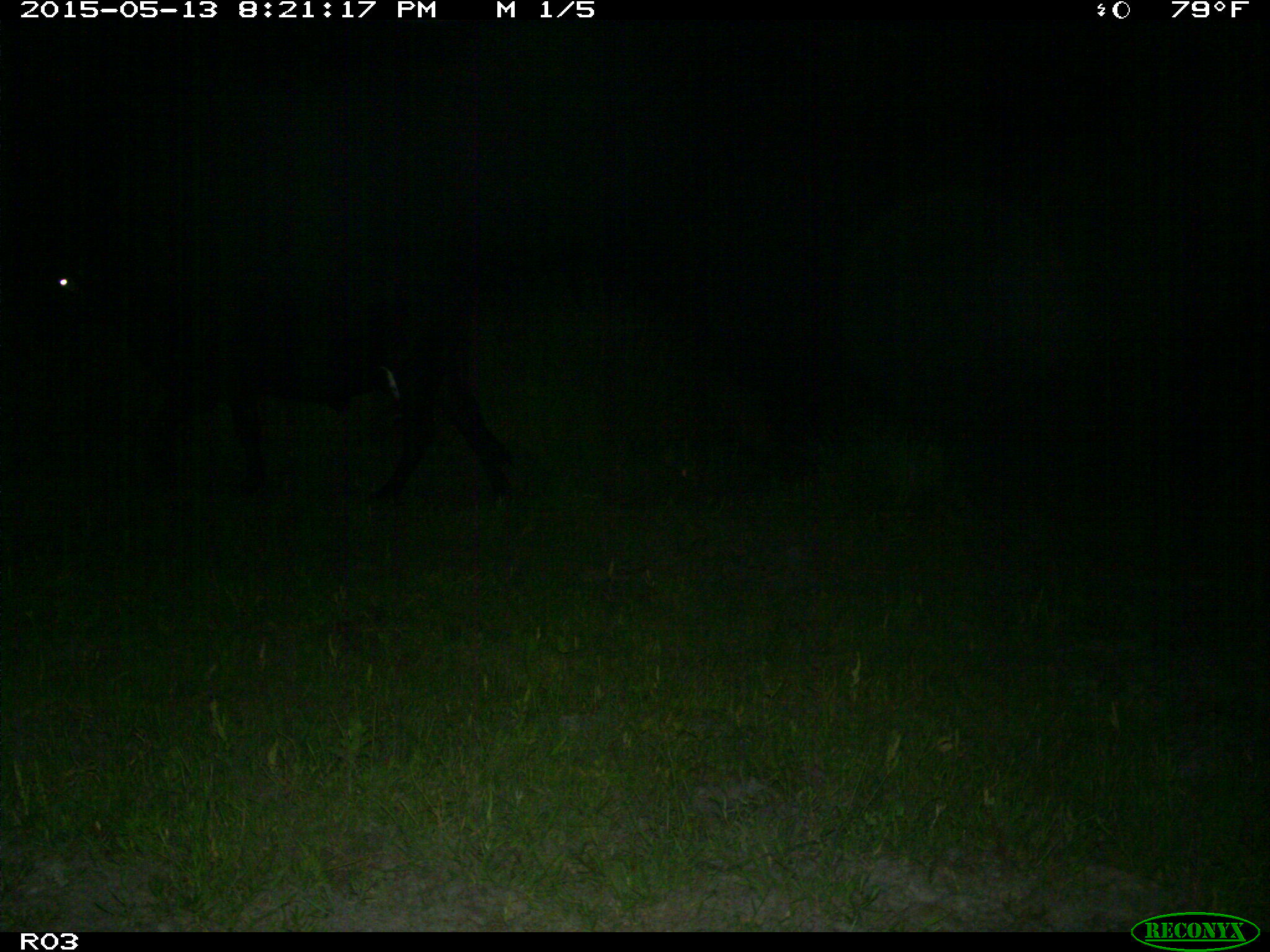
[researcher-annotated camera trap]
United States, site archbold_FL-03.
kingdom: Animalia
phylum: Chordata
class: Mammalia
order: Artiodactyla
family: Bovidae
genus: Bos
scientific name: Bos taurus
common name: domestic cow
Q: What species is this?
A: Bos taurus (domestic cow).